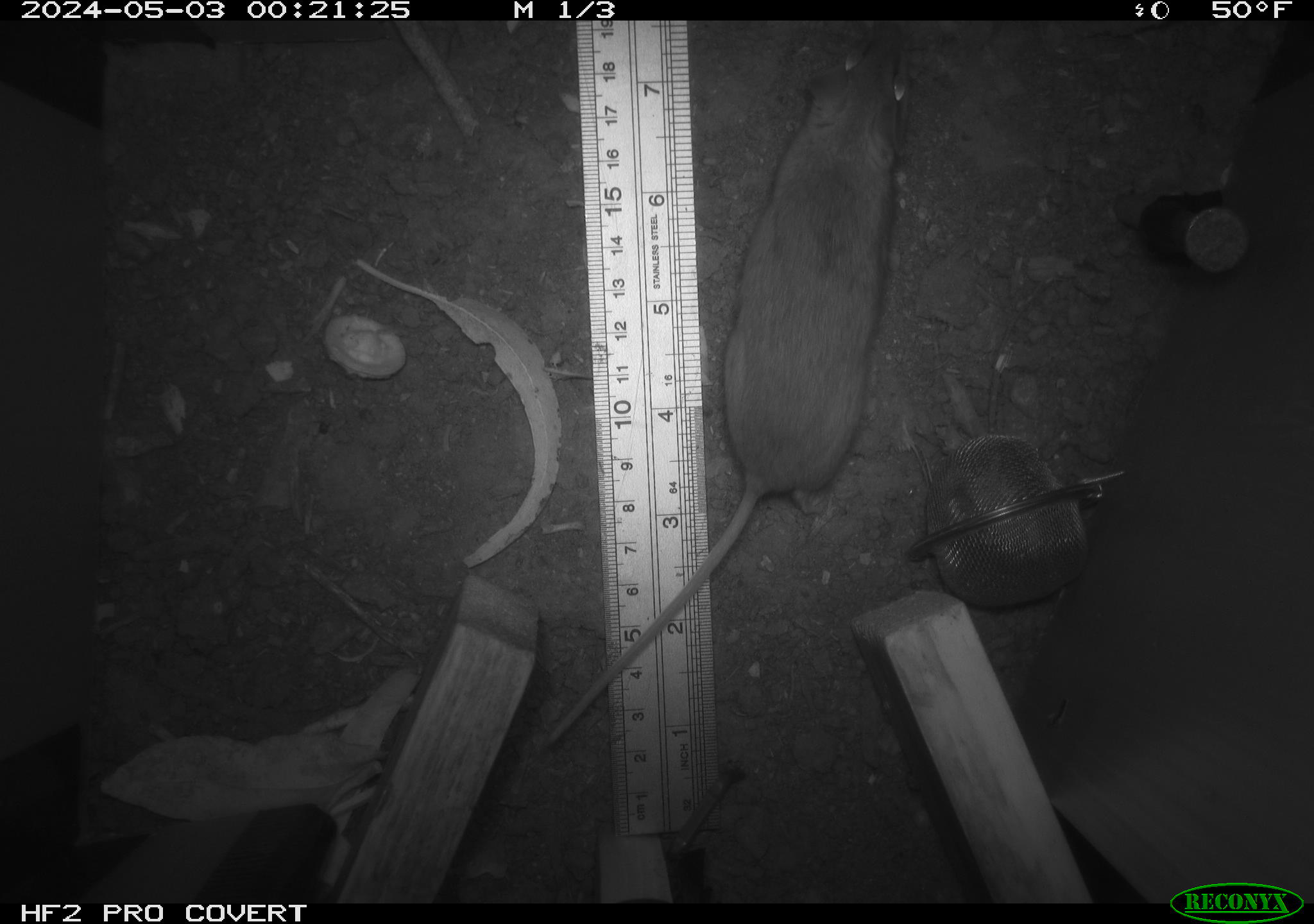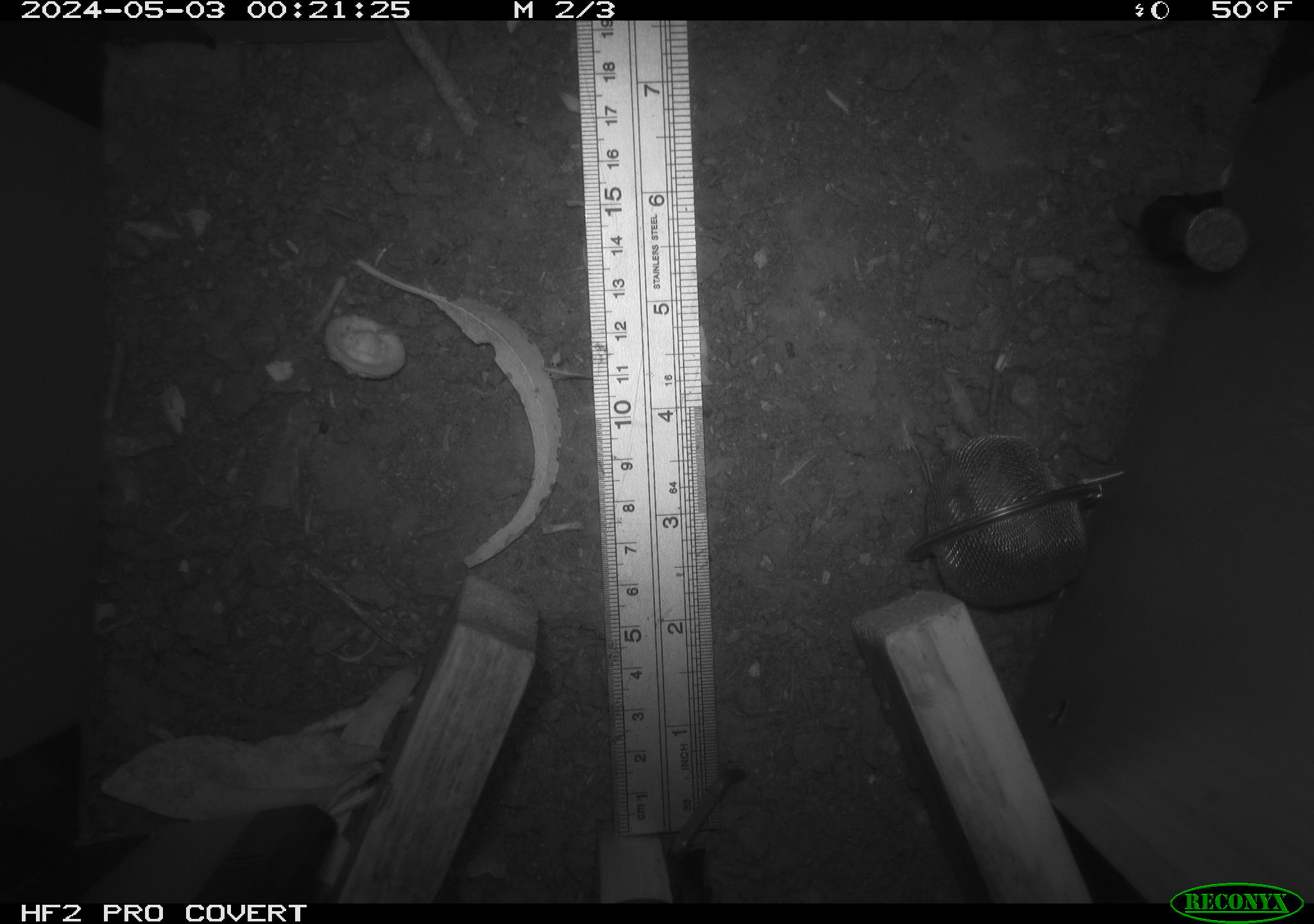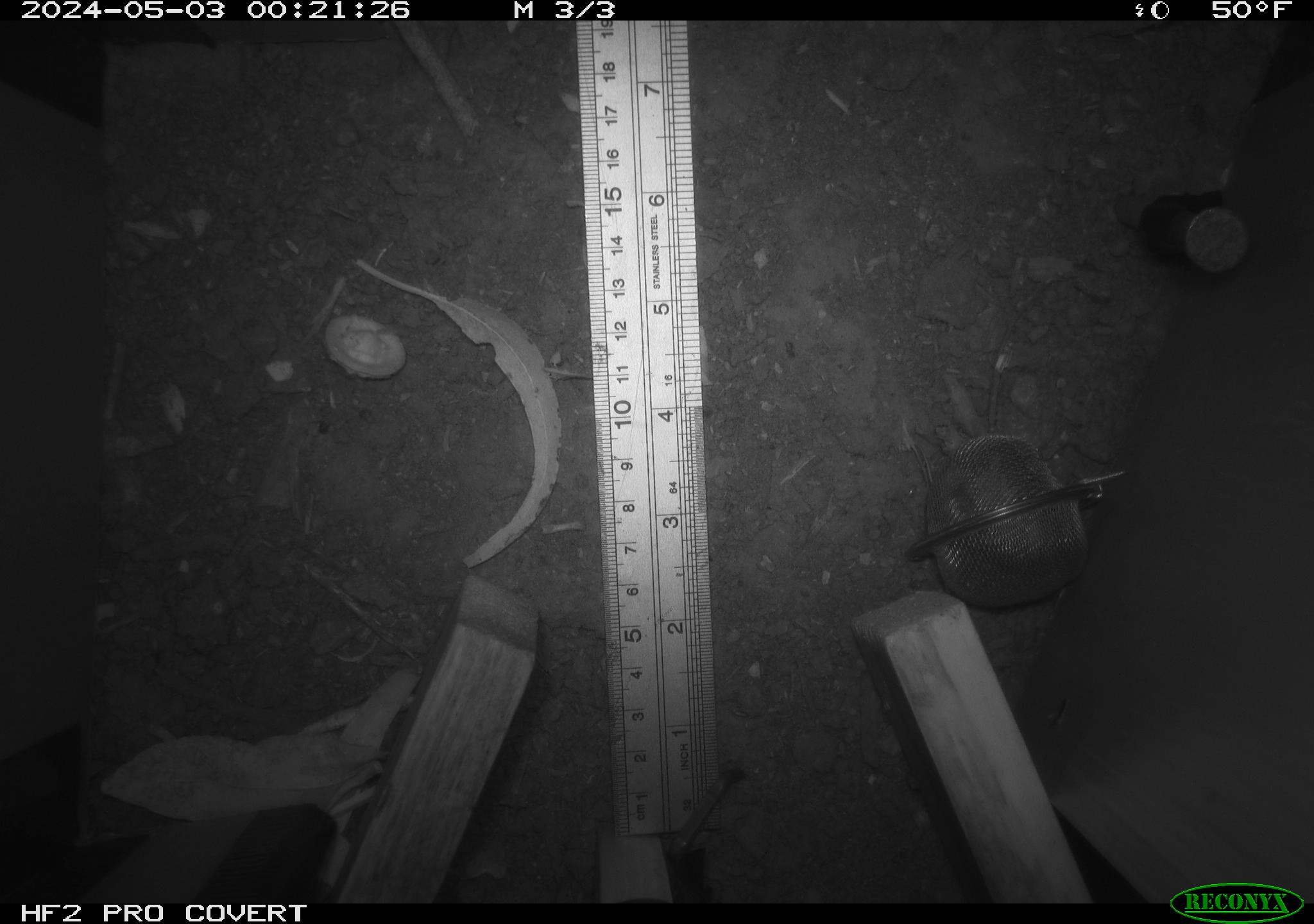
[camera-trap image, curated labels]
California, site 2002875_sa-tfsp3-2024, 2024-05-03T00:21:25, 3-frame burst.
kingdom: Animalia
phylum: Chordata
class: Mammalia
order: Rodentia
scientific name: Rodentia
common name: mouse species